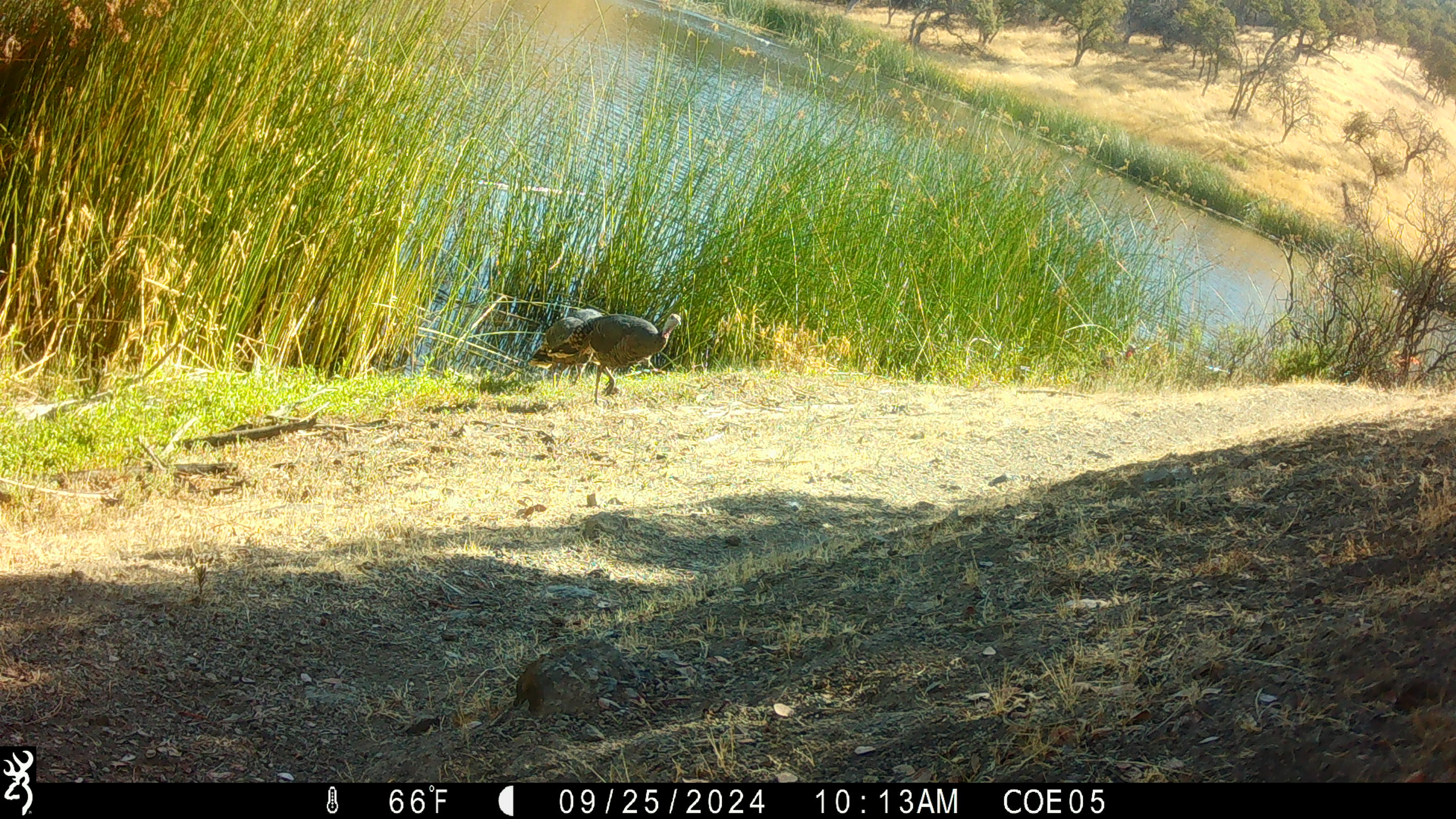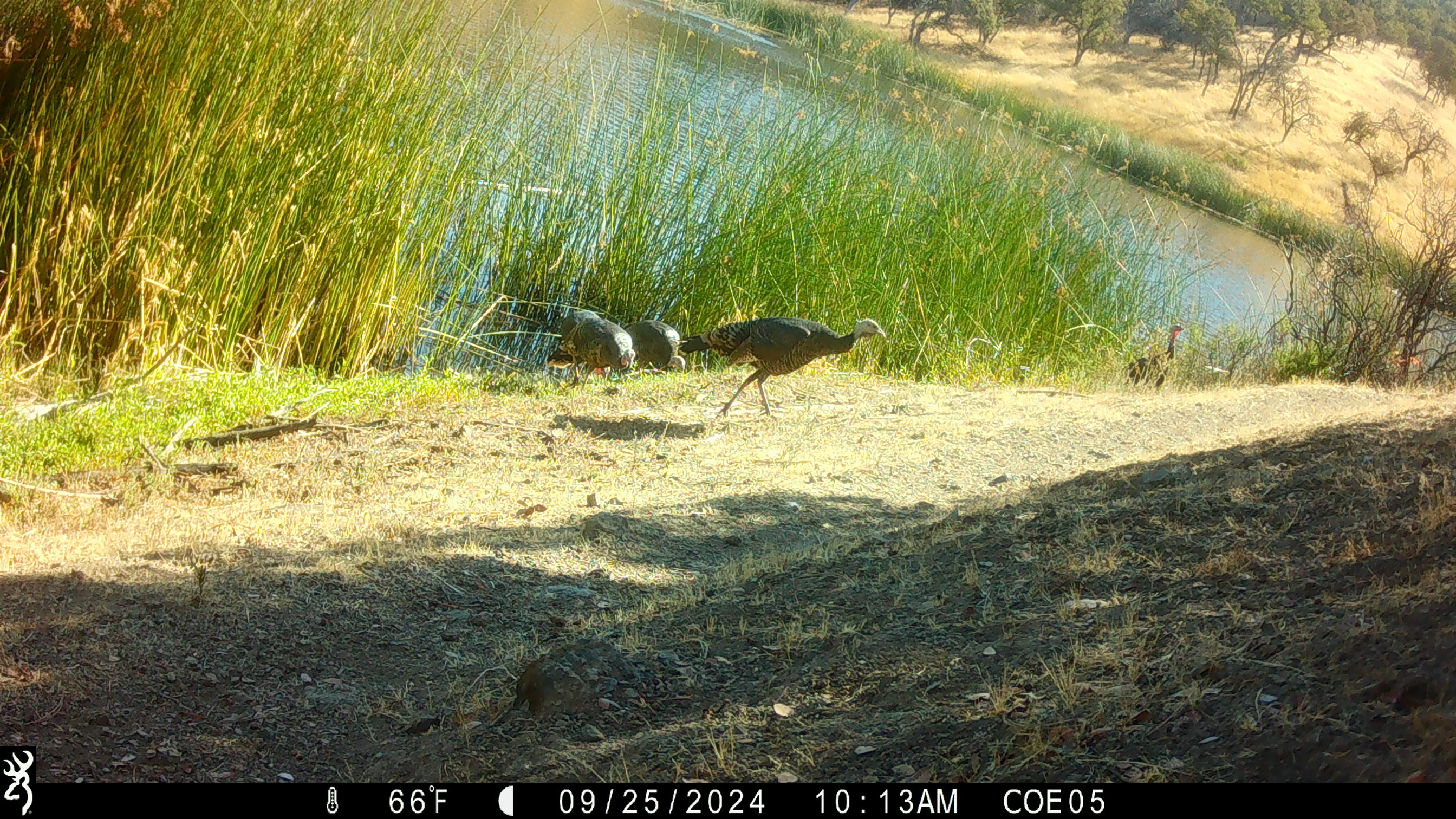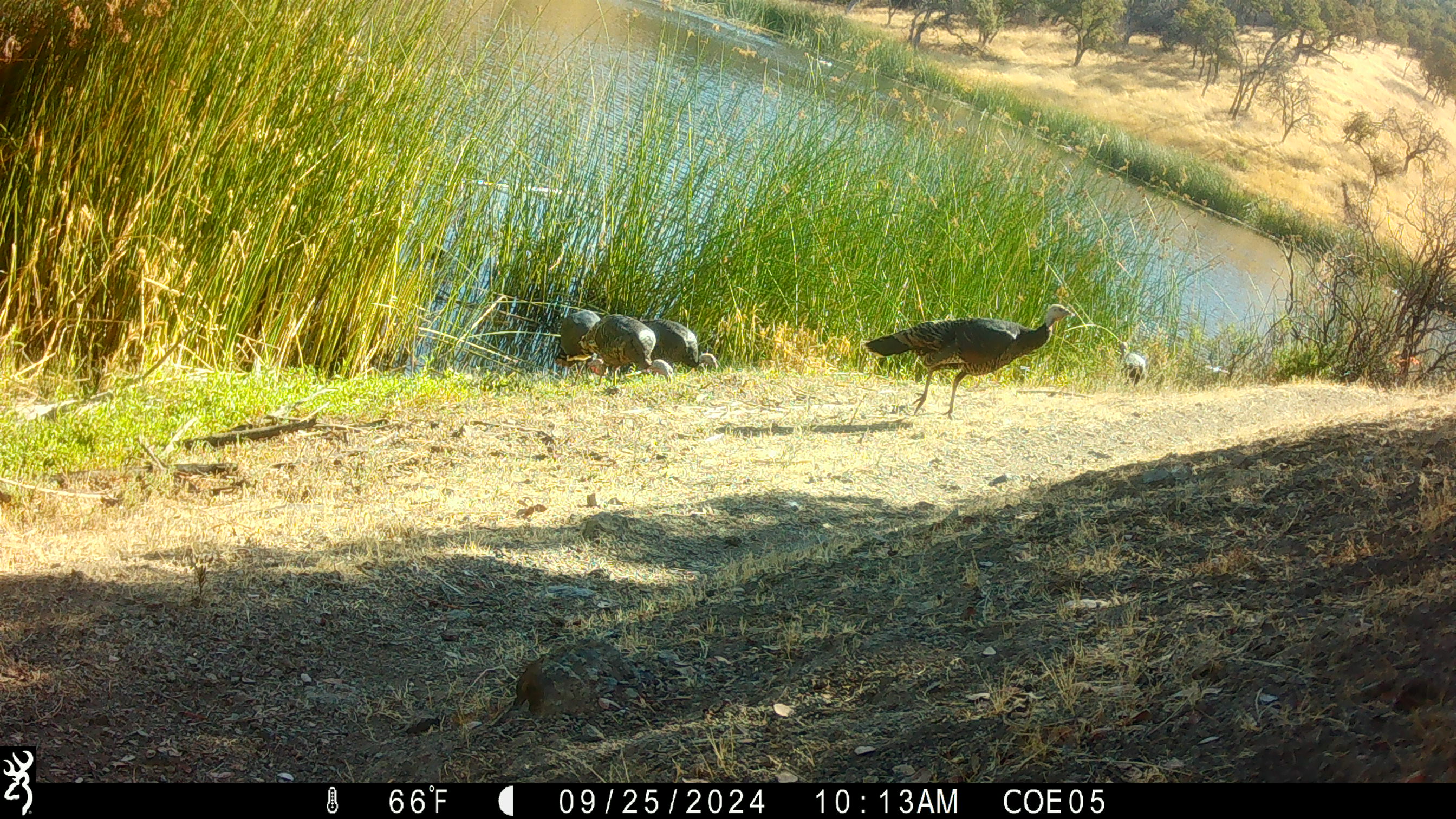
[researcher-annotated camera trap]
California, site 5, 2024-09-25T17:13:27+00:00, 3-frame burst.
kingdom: Animalia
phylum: Chordata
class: Aves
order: Galliformes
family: Phasianidae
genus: Meleagris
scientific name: Meleagris gallopavo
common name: turkey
Turkey (Meleagris gallopavo).